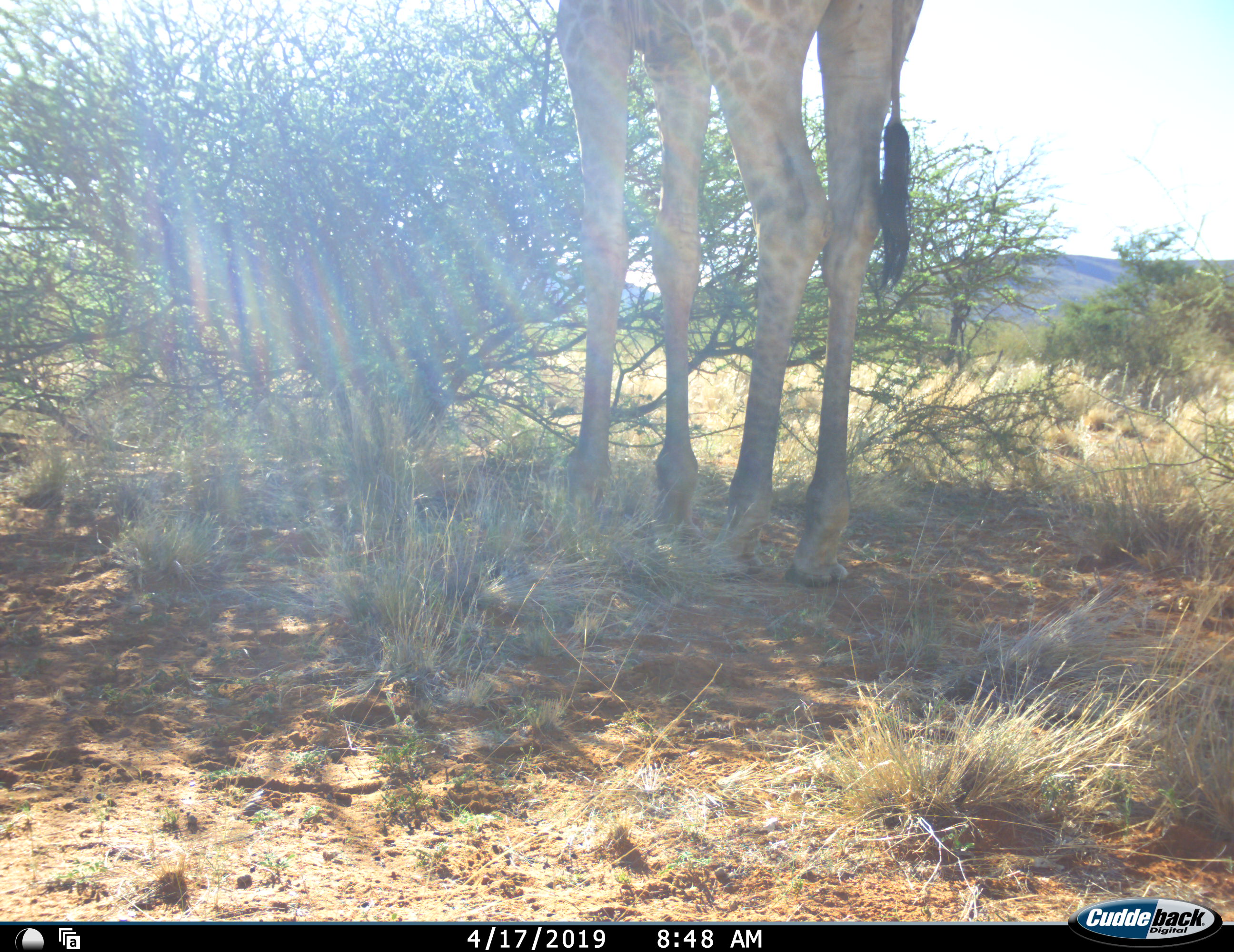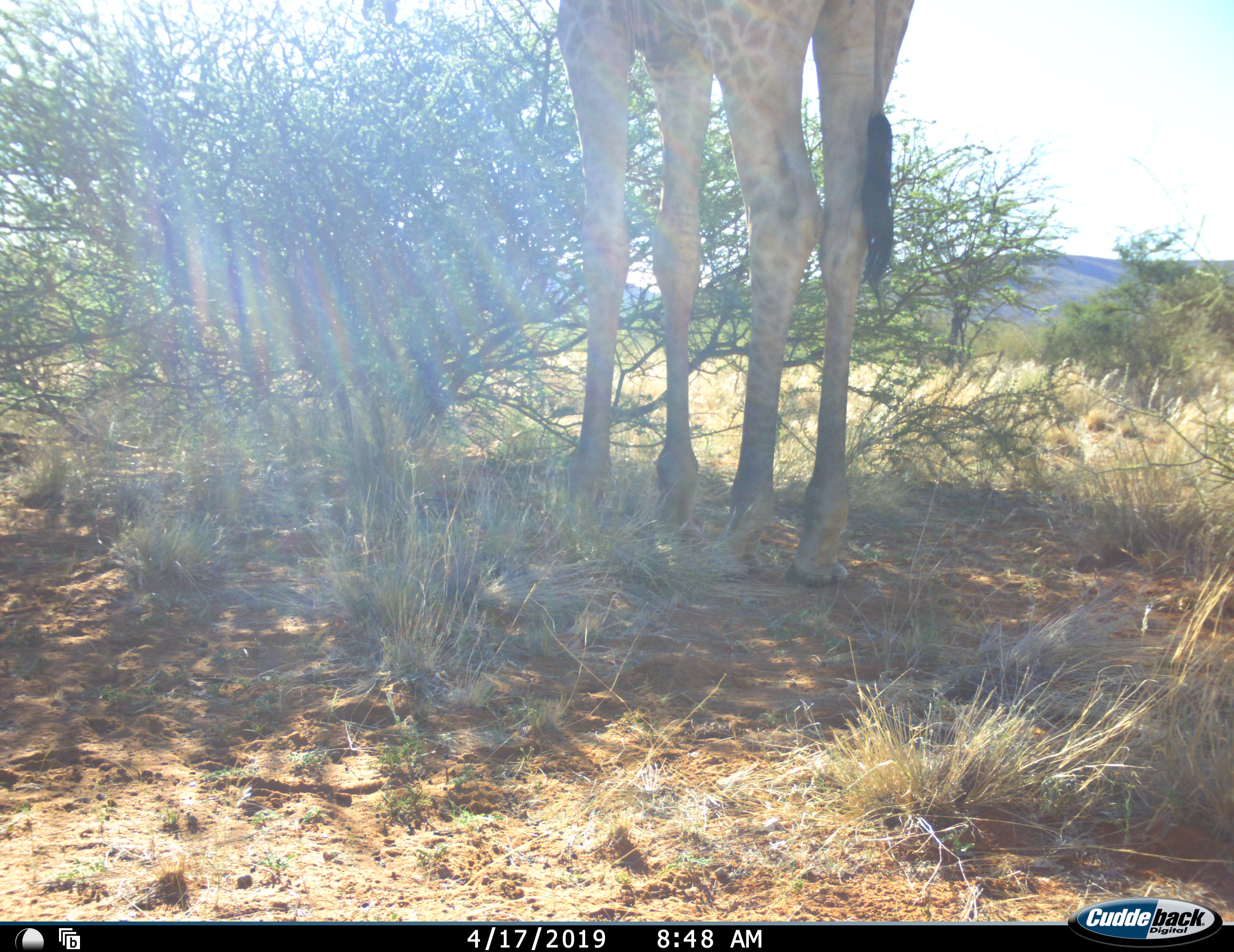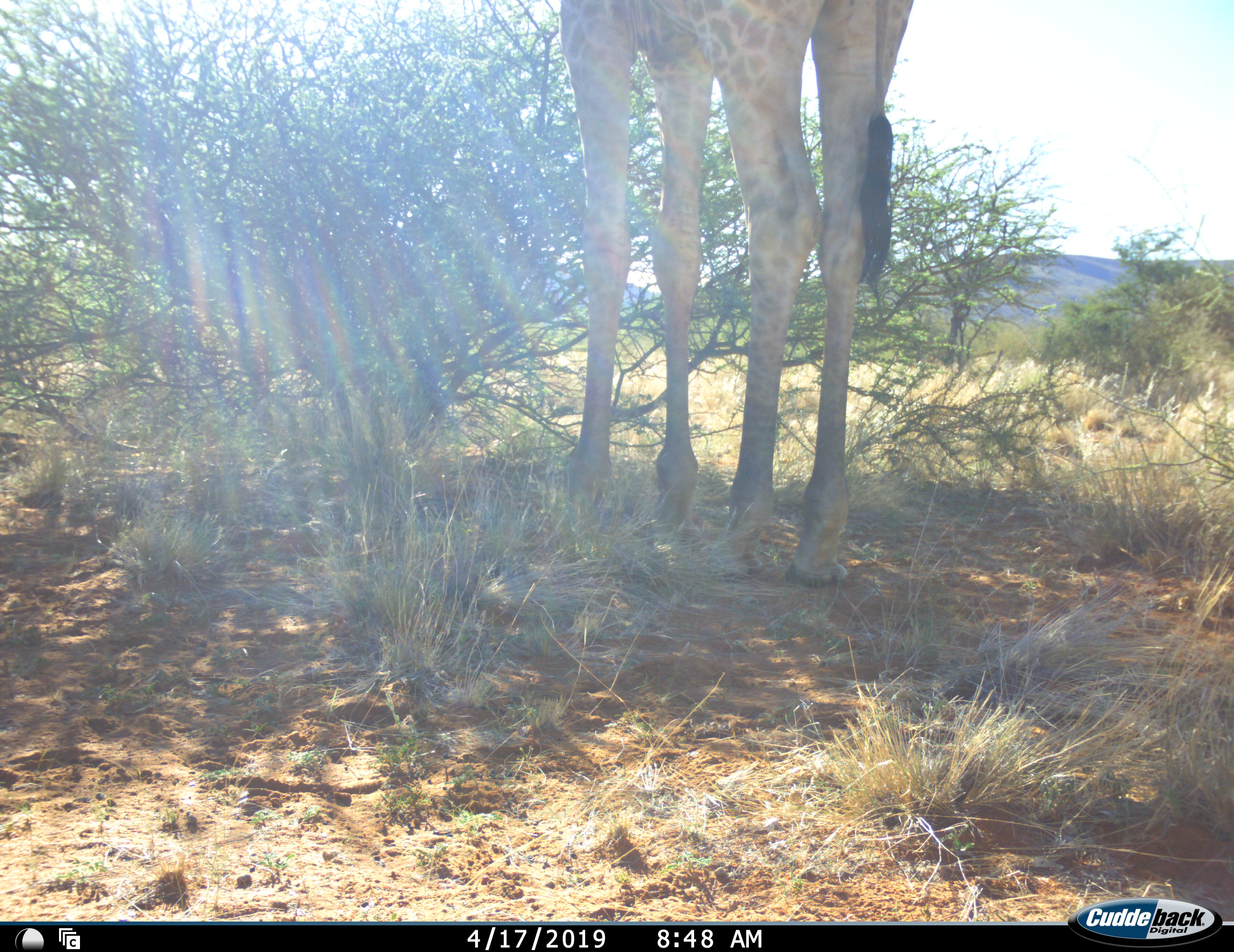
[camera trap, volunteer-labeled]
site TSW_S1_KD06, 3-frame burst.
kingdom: Animalia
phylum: Chordata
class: Mammalia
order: Artiodactyla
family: Giraffidae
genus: Giraffa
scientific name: Giraffa camelopardalis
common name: giraffe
Giraffe (Giraffa camelopardalis), count 1. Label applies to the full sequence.